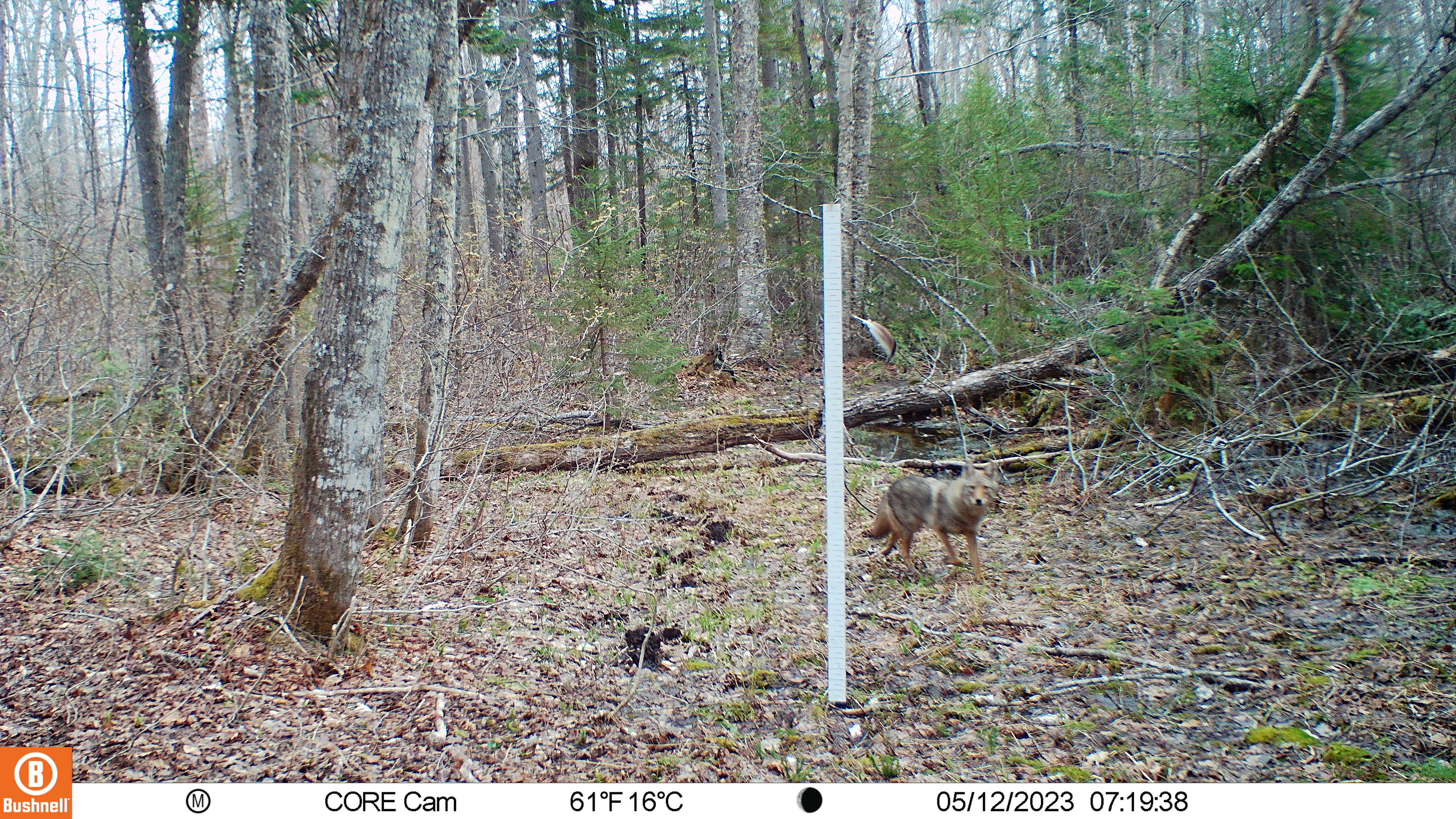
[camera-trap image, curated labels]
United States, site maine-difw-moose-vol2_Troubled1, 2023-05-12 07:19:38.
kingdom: Animalia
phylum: Chordata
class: Mammalia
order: Carnivora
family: Canidae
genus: Canis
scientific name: Canis latrans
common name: coyote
Coyote (Canis latrans).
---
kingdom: Animalia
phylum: Chordata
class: Mammalia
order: Carnivora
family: Canidae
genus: Vulpes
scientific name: Vulpes vulpes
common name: red fox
Red fox (Vulpes vulpes).